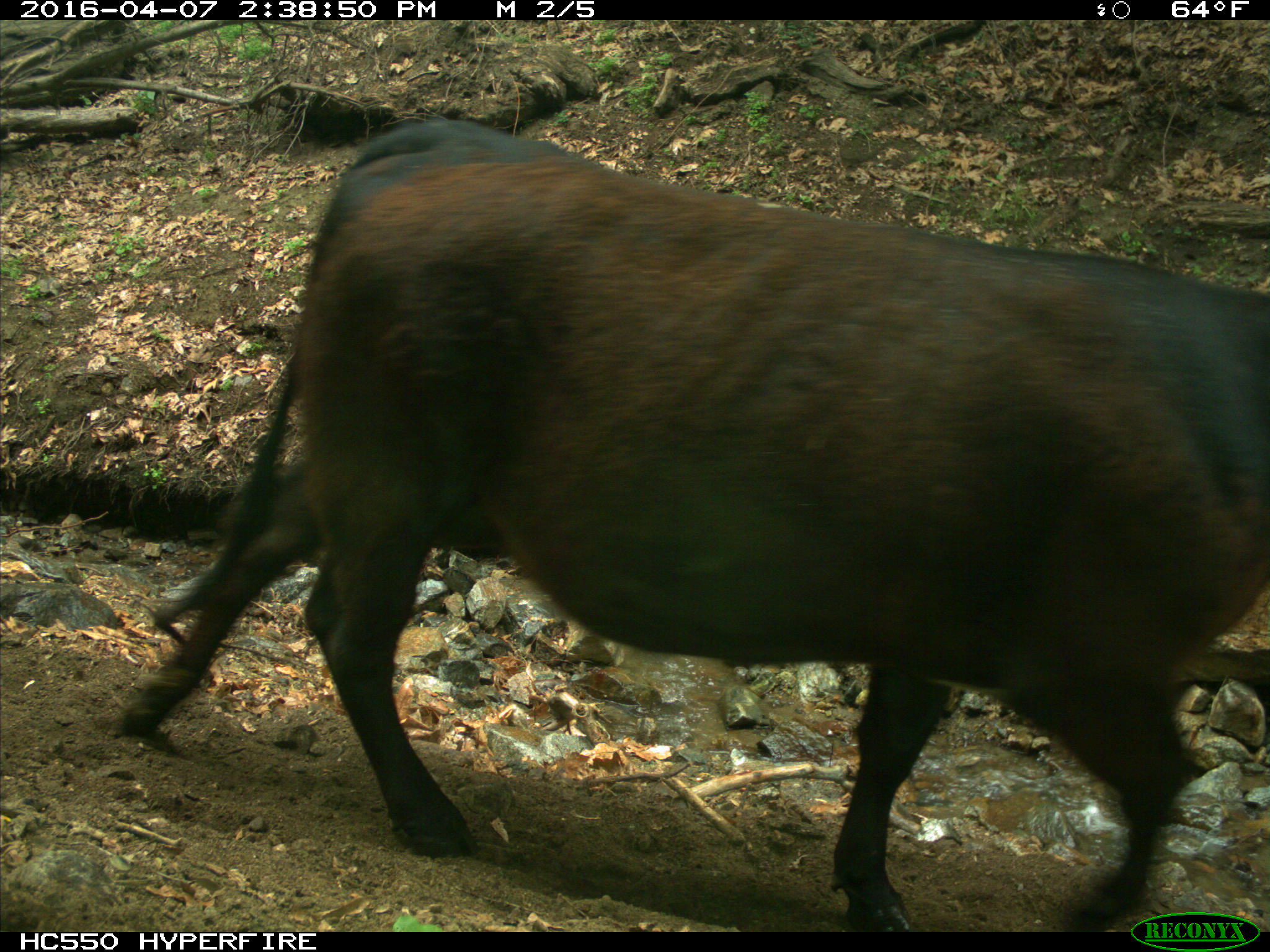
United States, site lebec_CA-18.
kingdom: Animalia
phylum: Chordata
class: Mammalia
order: Artiodactyla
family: Bovidae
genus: Bos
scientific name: Bos taurus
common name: domestic cow